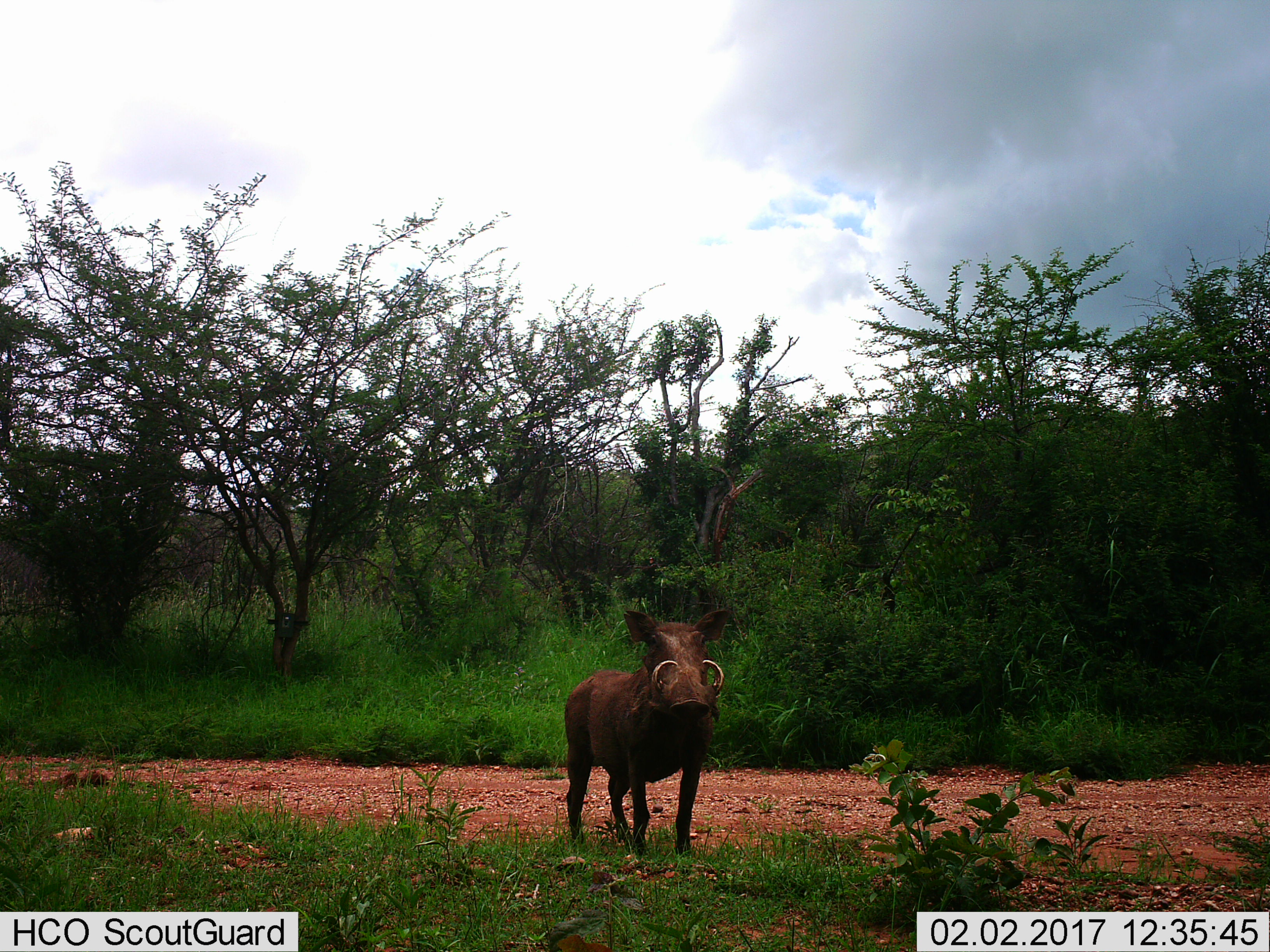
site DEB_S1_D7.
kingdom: Animalia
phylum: Chordata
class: Mammalia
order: Artiodactyla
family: Suidae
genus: Phacochoerus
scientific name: Phacochoerus africanus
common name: warthog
Warthog (Phacochoerus africanus), count 1. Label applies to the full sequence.